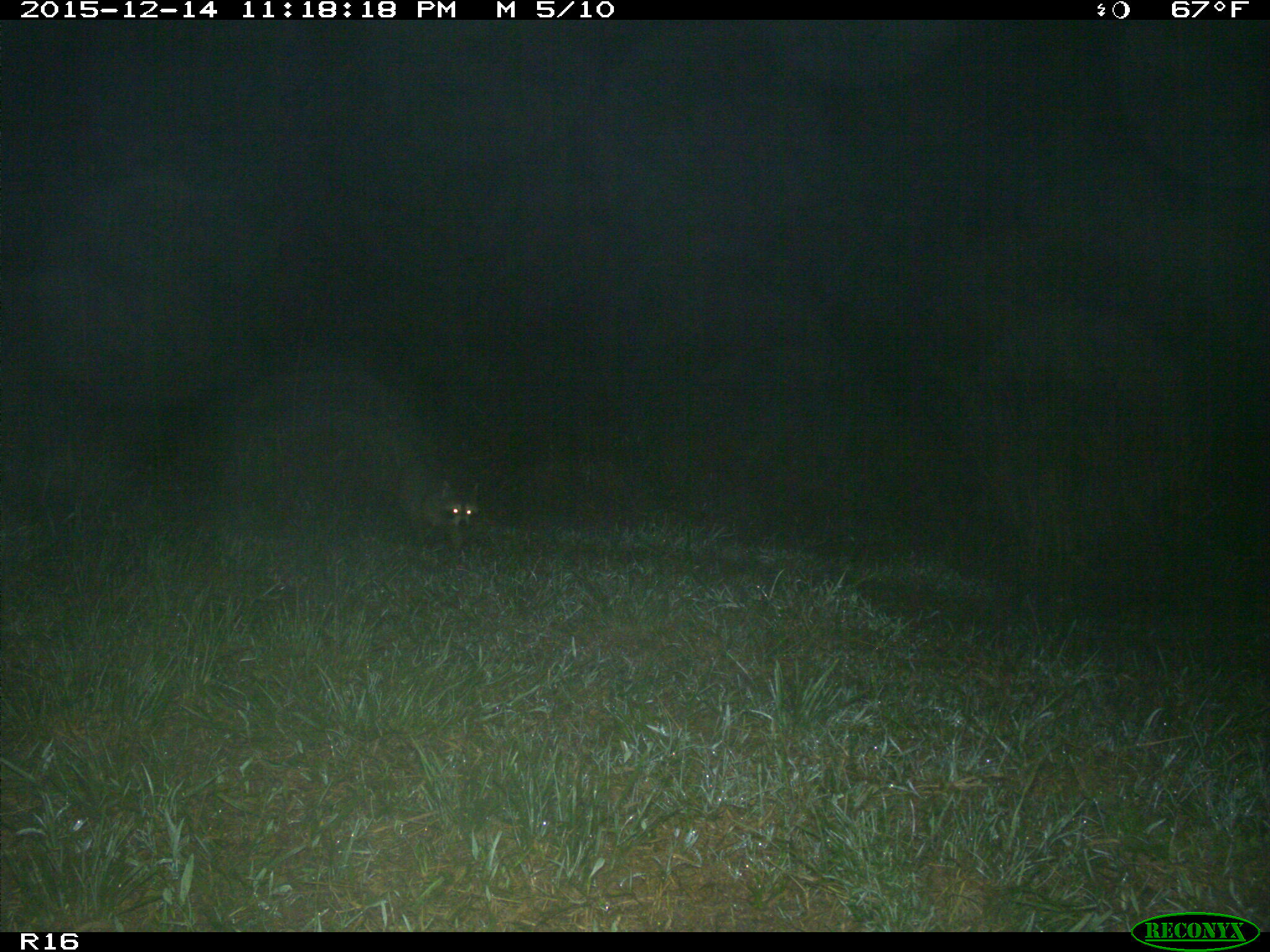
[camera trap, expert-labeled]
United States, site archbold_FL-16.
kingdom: Animalia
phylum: Chordata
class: Mammalia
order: Carnivora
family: Procyonidae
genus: Procyon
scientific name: Procyon lotor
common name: common raccoon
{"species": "Procyon lotor (common raccoon)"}